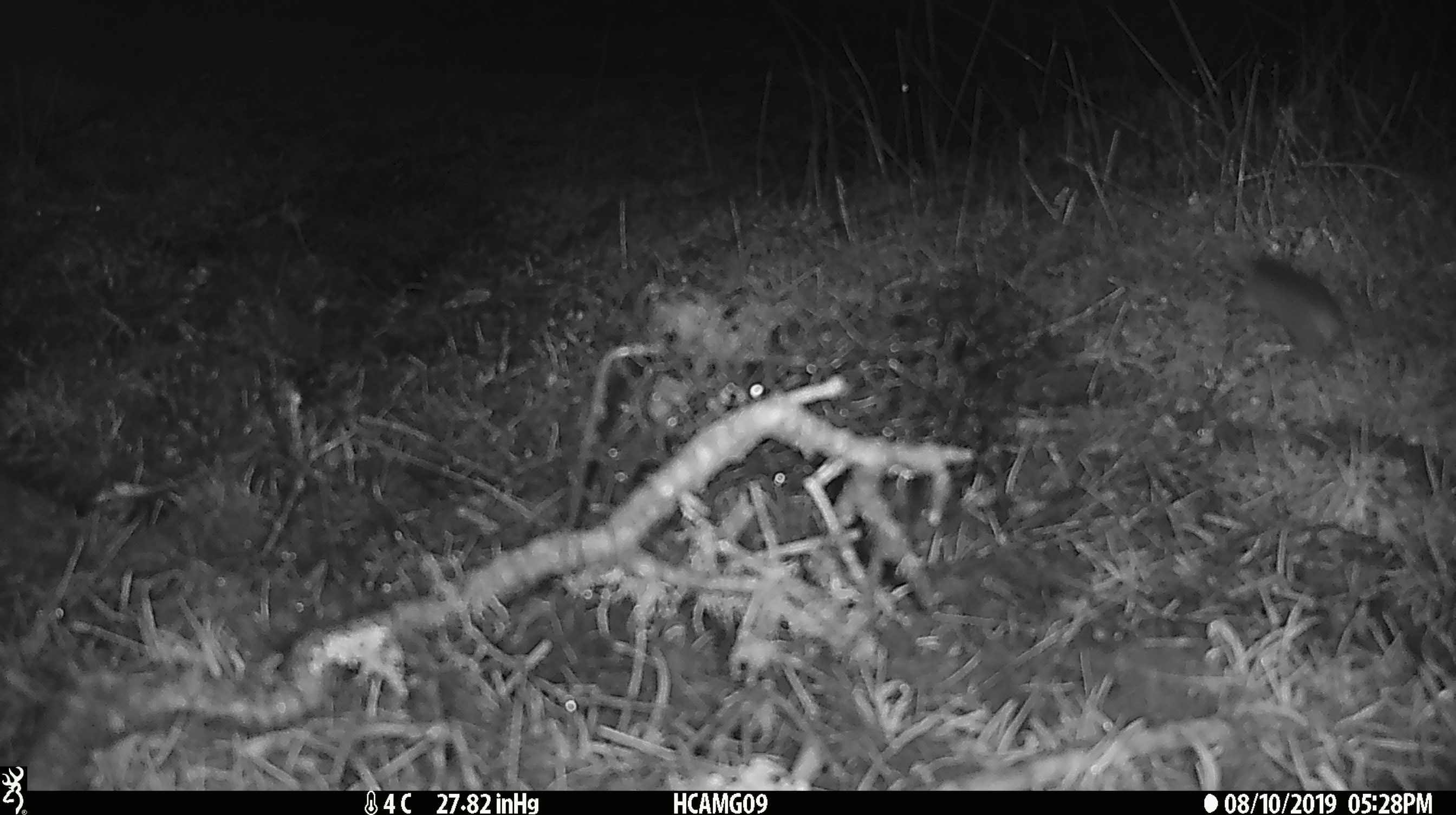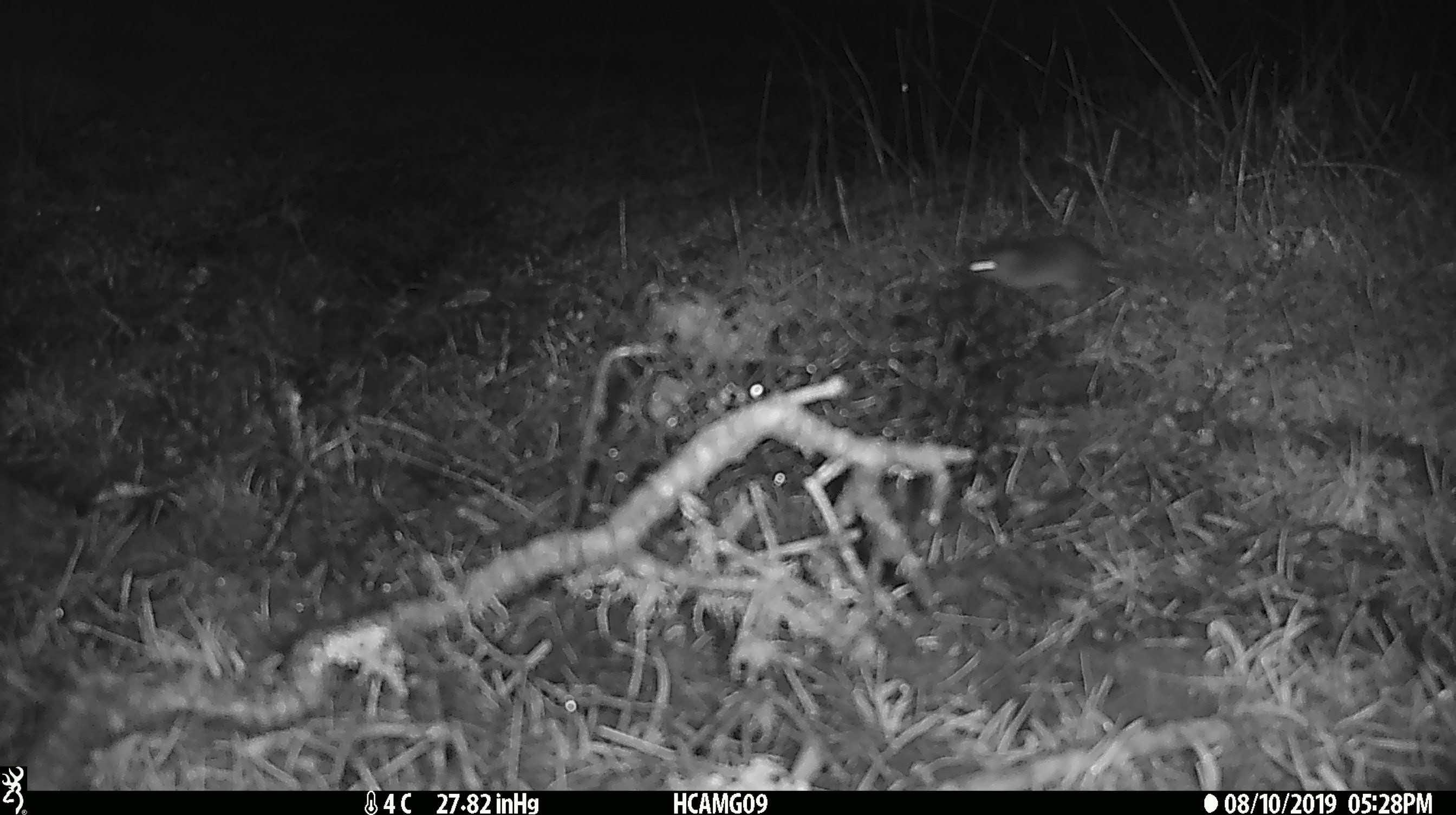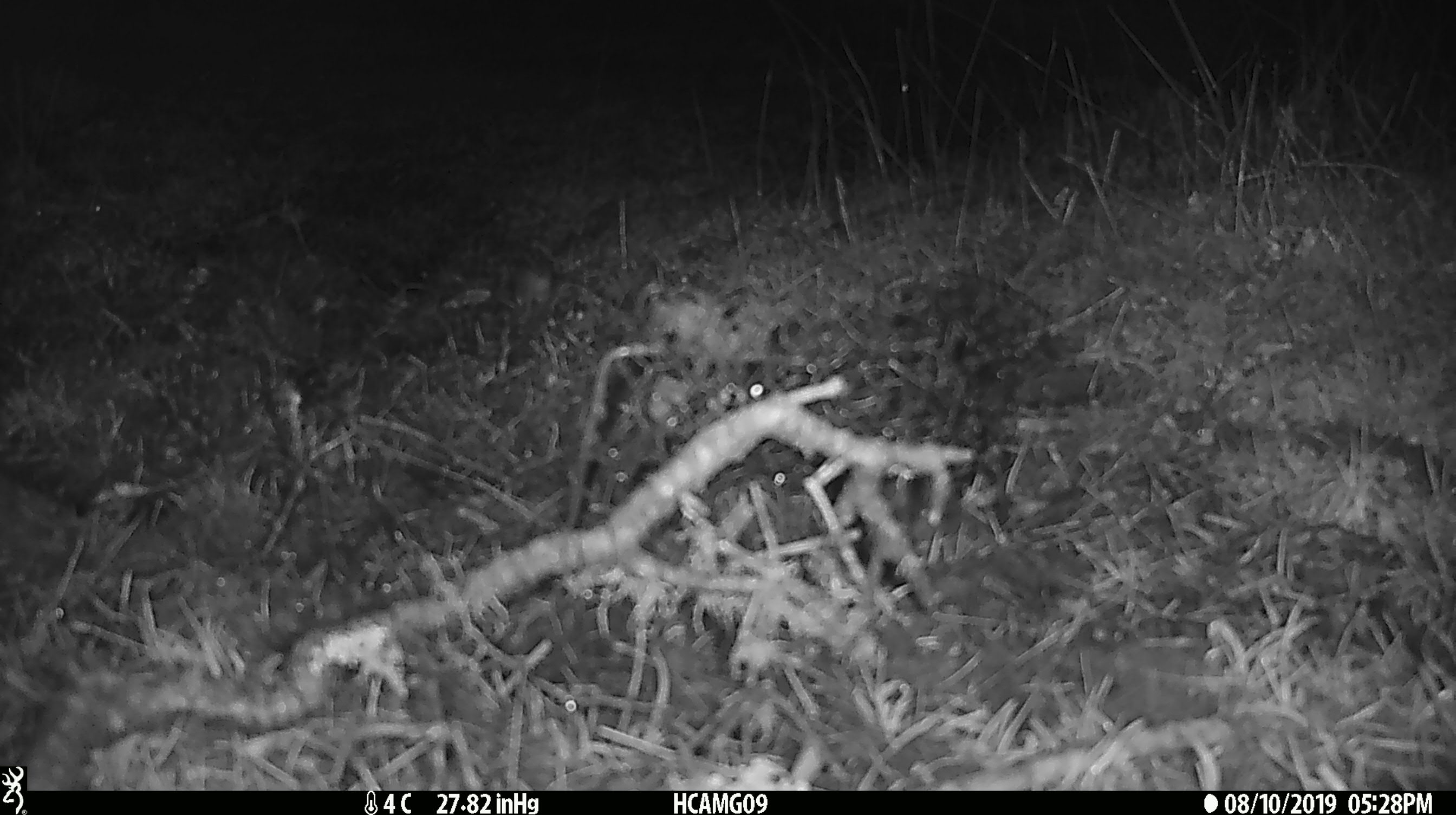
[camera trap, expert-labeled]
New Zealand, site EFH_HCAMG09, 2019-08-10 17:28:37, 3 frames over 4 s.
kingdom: Animalia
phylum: Chordata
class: Mammalia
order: Rodentia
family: Muridae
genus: Mus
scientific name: Mus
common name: mouse